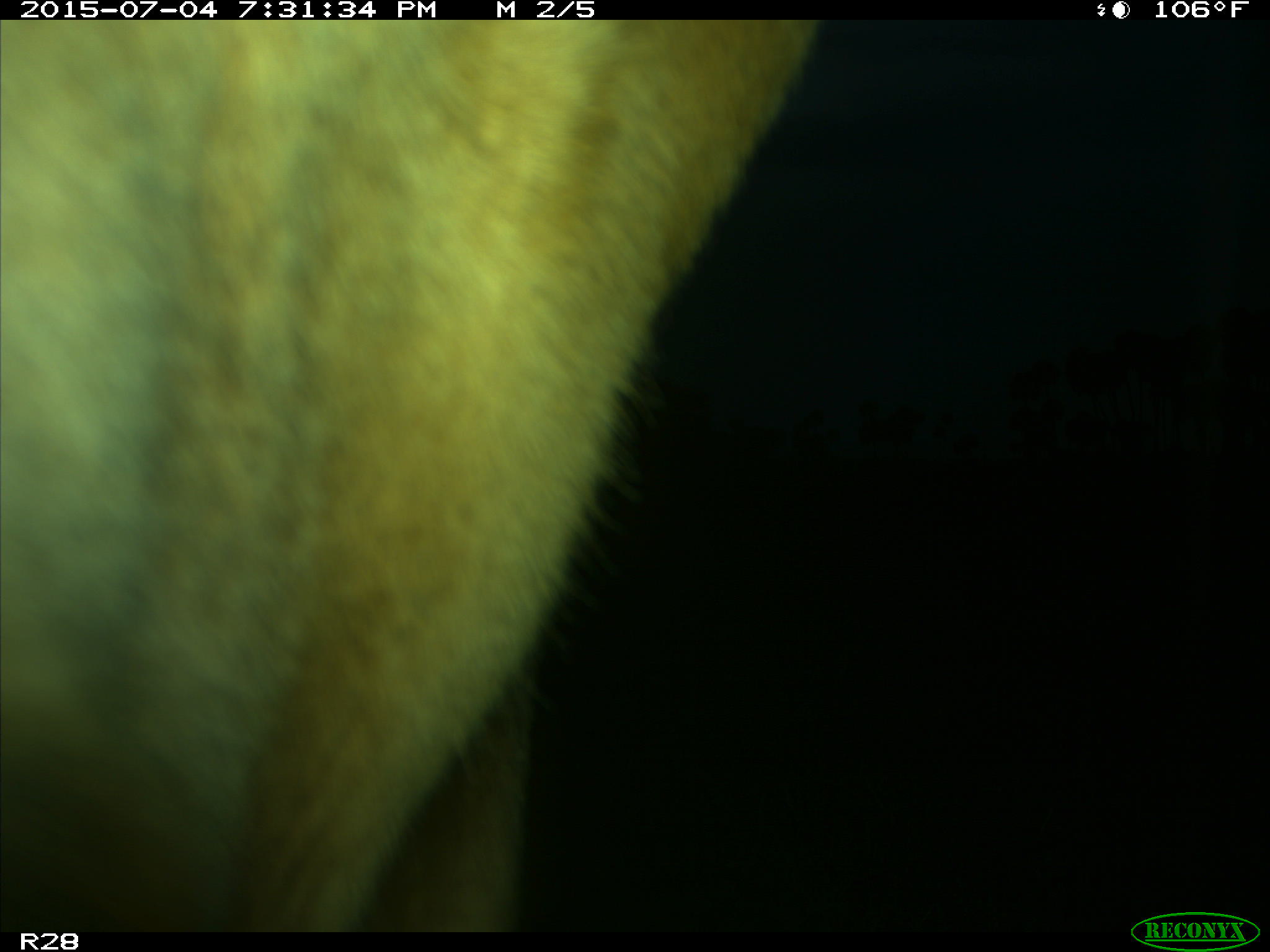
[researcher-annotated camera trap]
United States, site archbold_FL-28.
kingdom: Animalia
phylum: Chordata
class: Mammalia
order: Artiodactyla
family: Bovidae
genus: Bos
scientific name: Bos taurus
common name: domestic cow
Bos taurus (domestic cow).